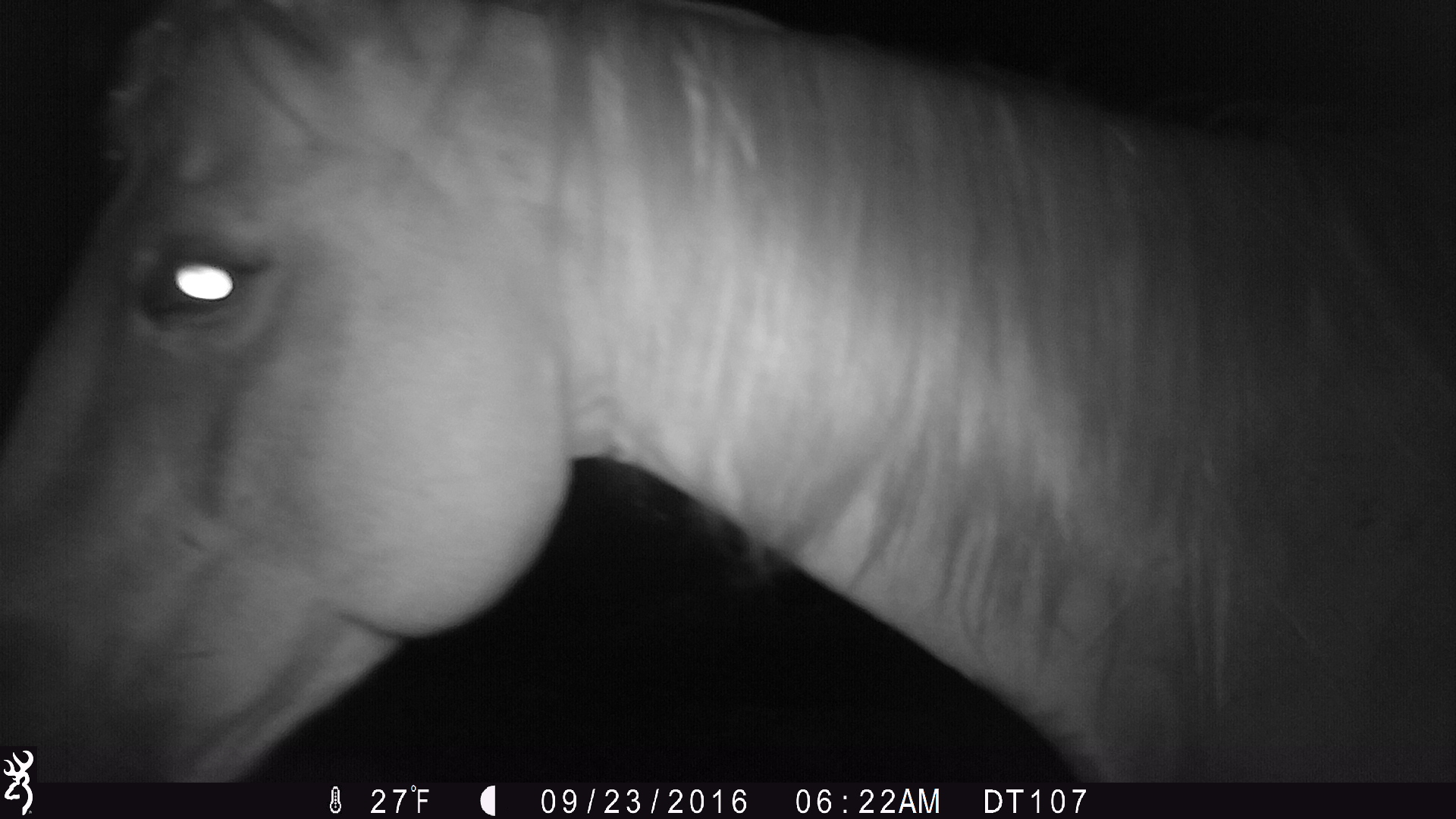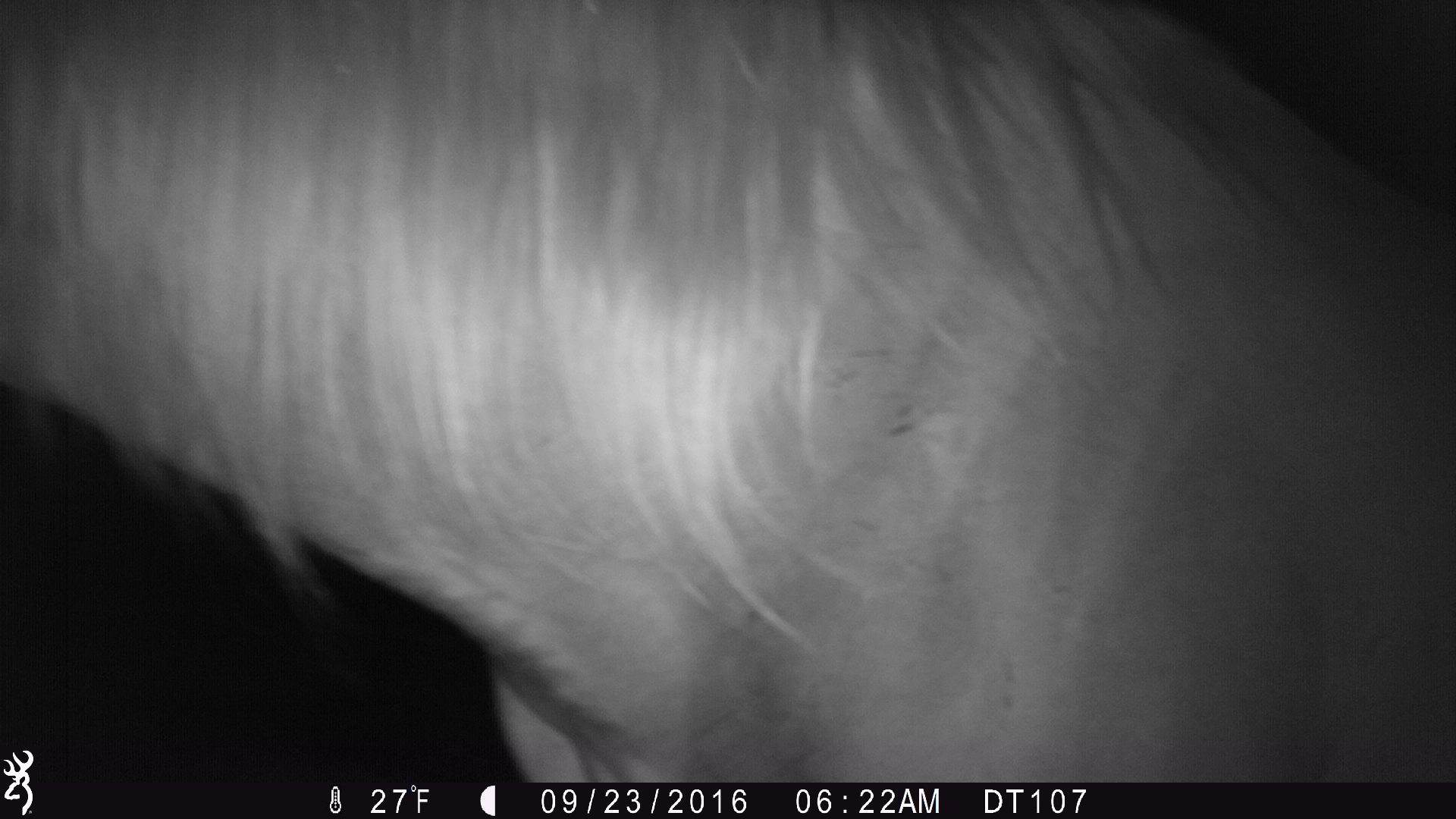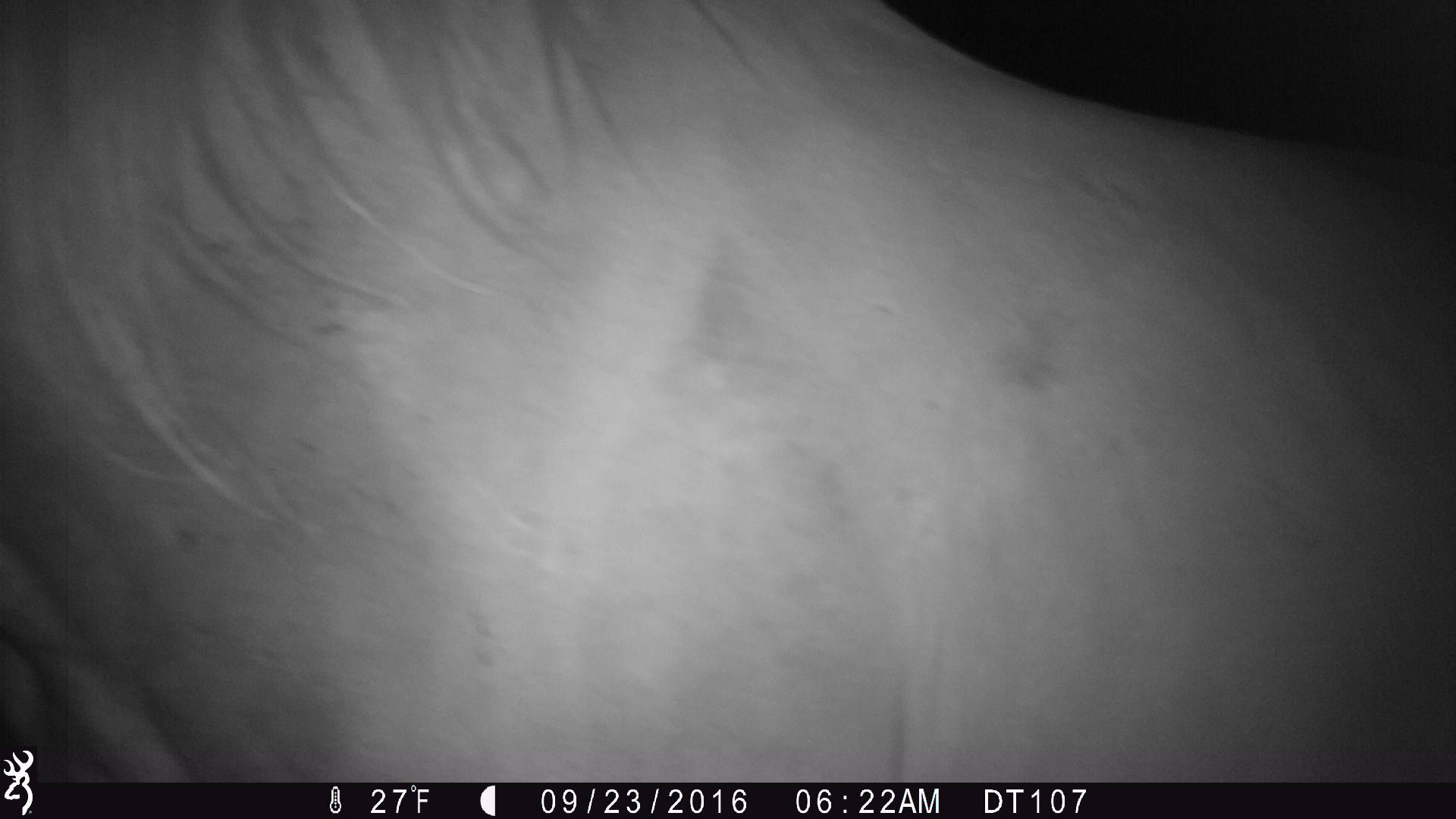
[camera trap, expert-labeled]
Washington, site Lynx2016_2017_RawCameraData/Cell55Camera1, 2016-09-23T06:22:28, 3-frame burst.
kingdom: Animalia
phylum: Chordata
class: Mammalia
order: Perissodactyla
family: Equidae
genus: Equus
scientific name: Equus caballus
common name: domestic horse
Domestic horse (Equus caballus). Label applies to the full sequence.